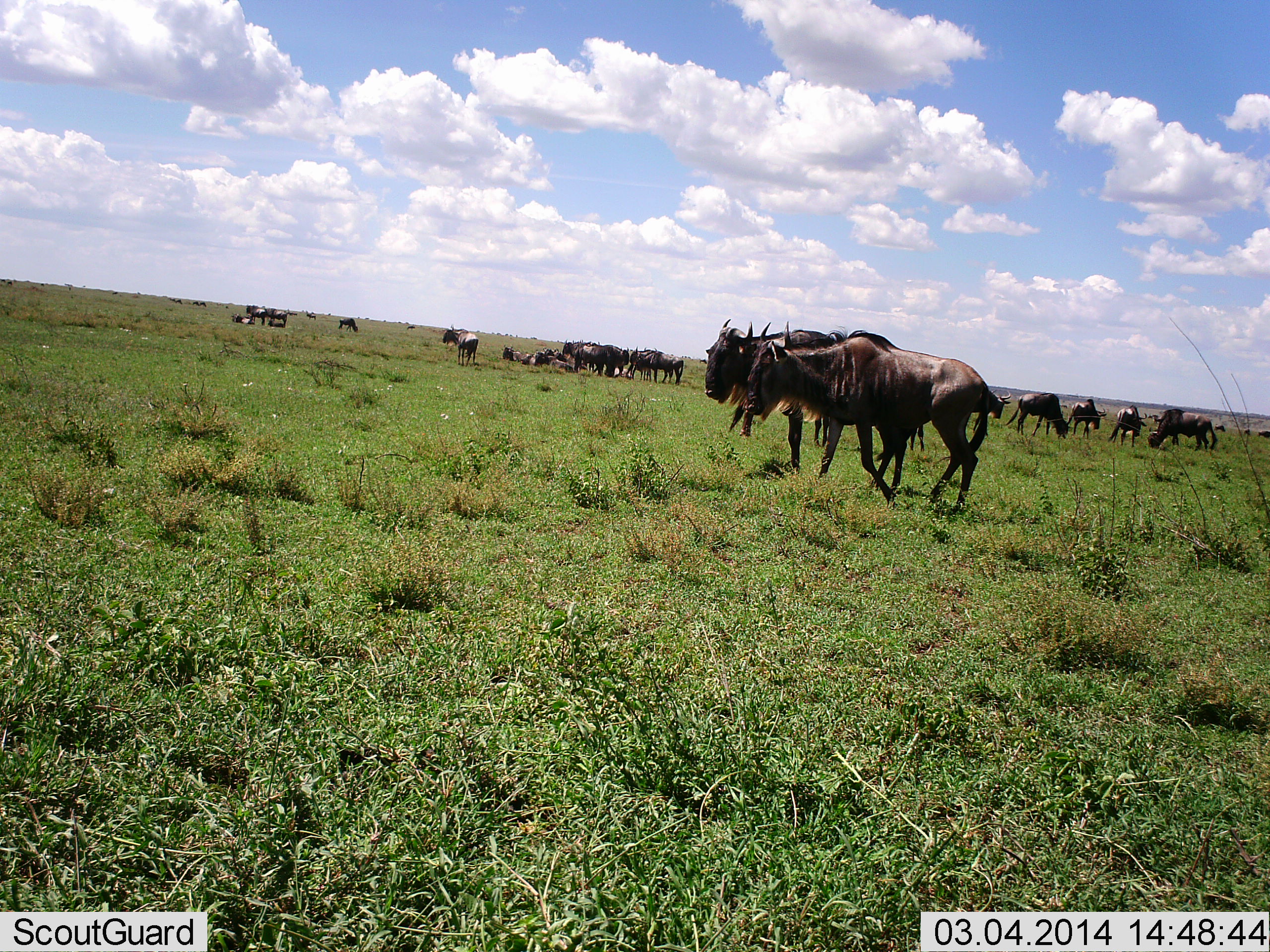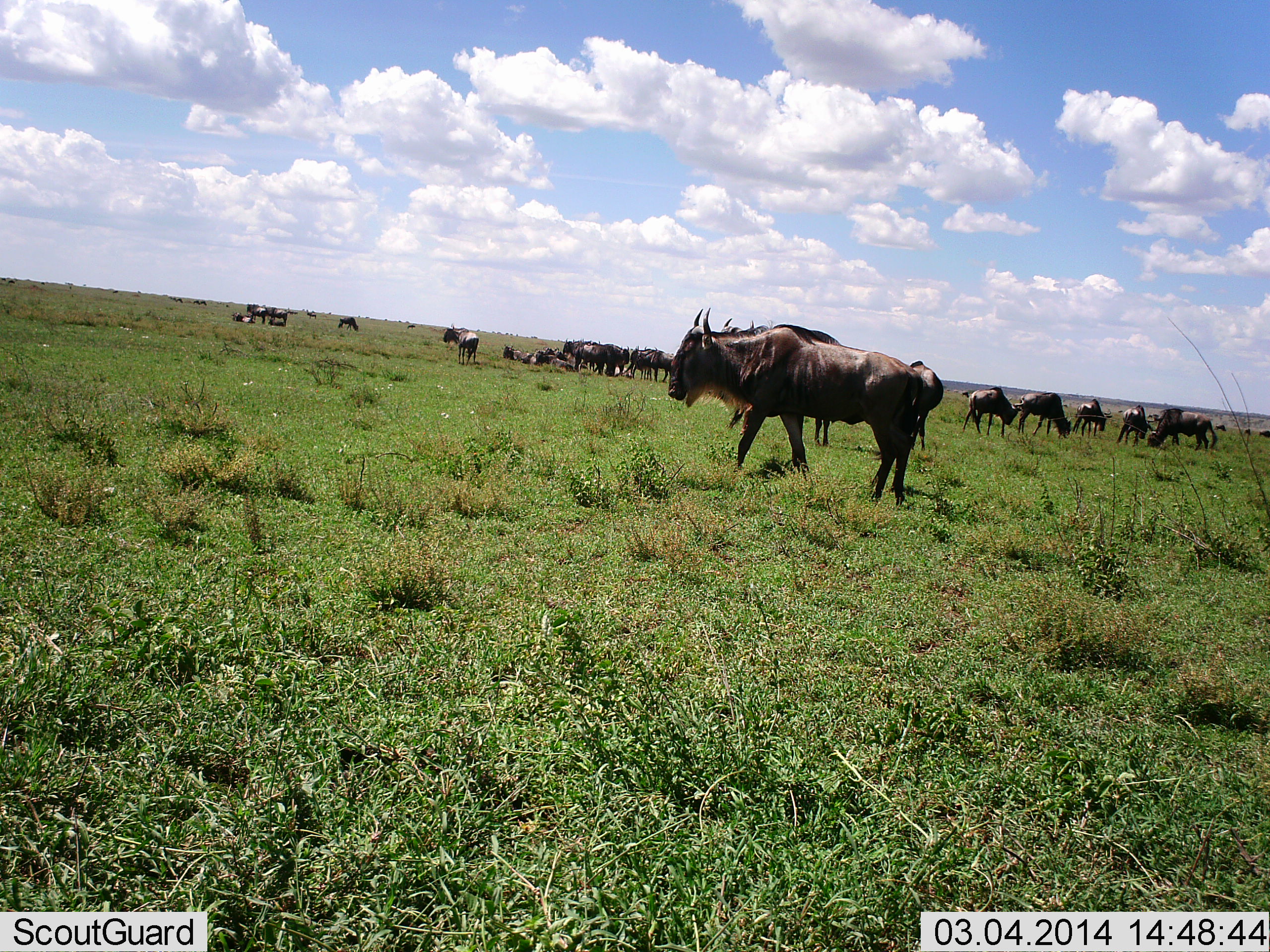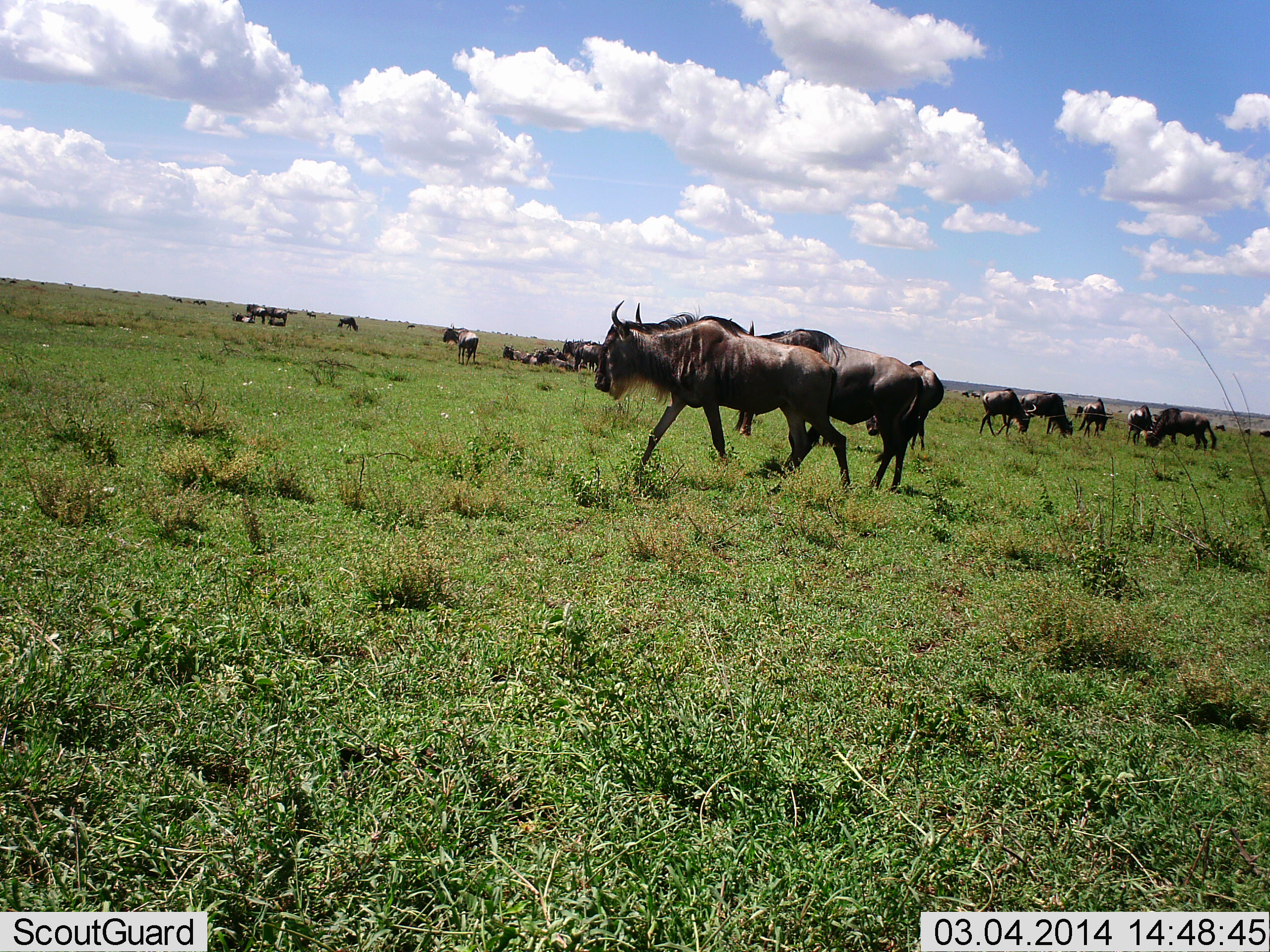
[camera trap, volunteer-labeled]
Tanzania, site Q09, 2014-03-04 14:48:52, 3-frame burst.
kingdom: Animalia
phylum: Chordata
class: Mammalia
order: Artiodactyla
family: Bovidae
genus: Connochaetes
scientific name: Connochaetes taurinus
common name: blue wildebeest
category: wildebeest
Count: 11-50.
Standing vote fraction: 50%.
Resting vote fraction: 10%.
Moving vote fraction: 30%.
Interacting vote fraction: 0%.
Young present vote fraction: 10%.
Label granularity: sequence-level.